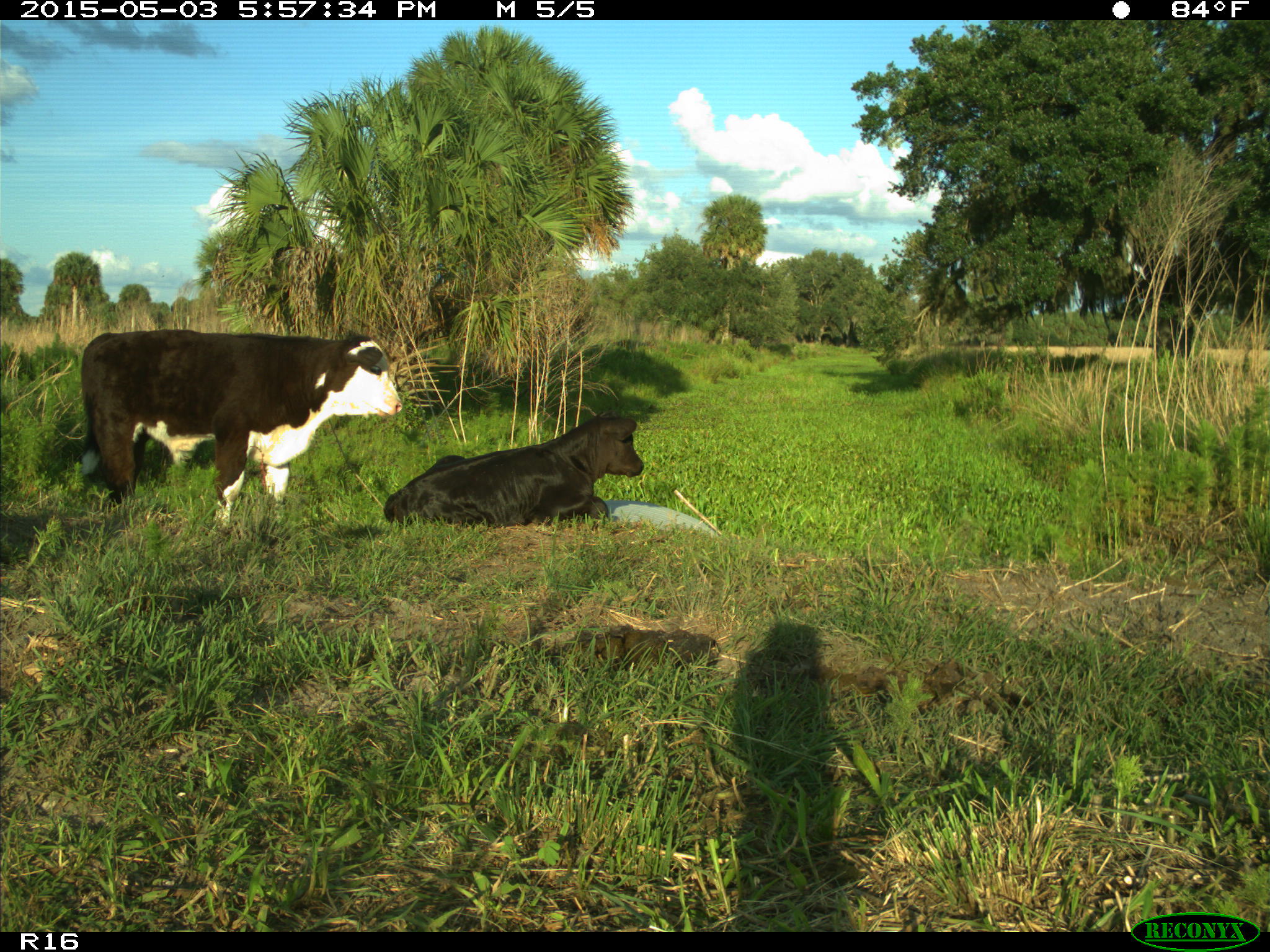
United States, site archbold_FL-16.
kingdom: Animalia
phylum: Chordata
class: Mammalia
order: Artiodactyla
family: Bovidae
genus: Bos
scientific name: Bos taurus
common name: domestic cow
Bos taurus (domestic cow).